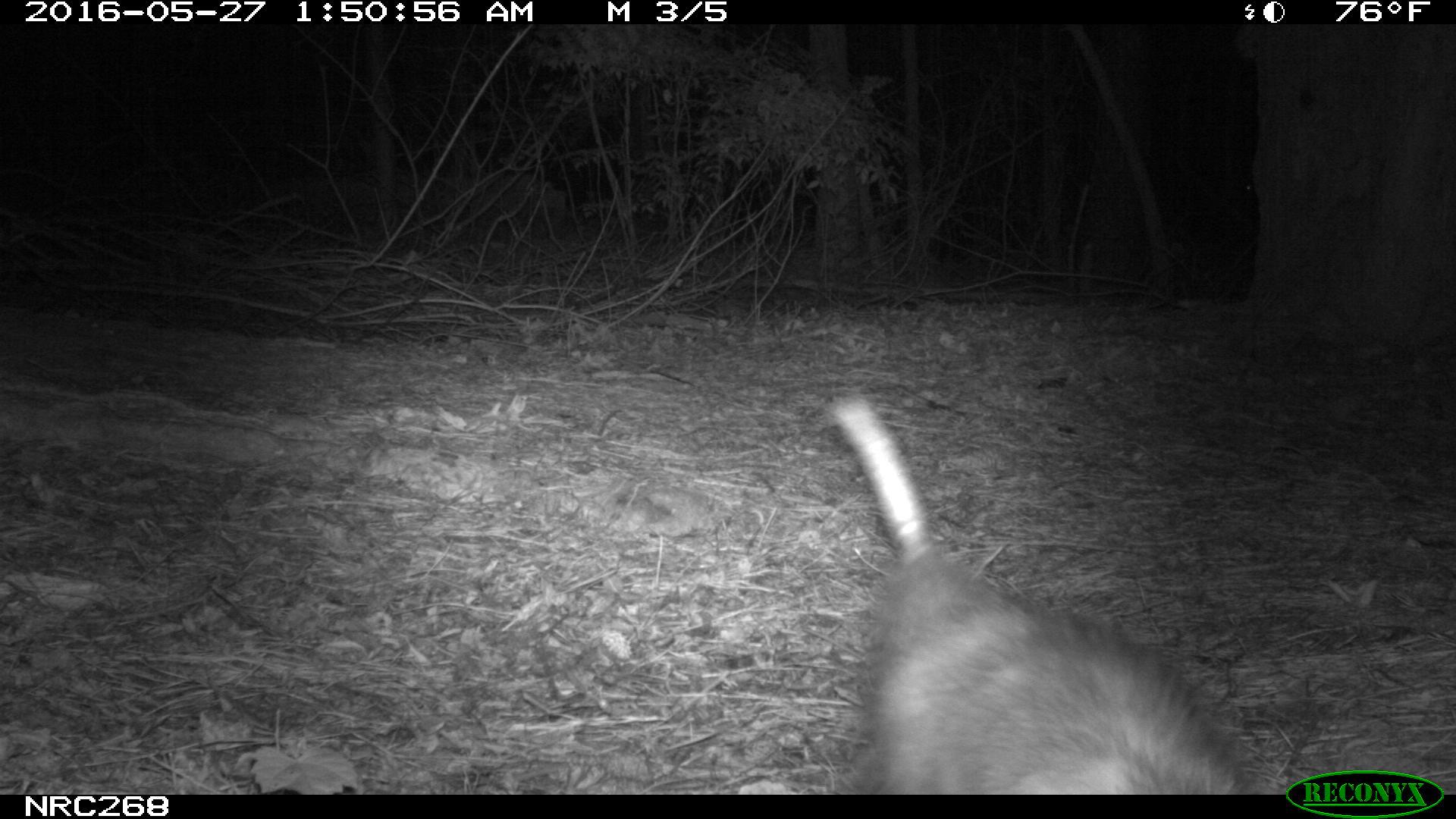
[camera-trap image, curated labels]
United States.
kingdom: Animalia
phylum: Chordata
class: Mammalia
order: Didelphimorphia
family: Didelphidae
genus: Didelphis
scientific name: Didelphis virginiana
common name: virginia opossum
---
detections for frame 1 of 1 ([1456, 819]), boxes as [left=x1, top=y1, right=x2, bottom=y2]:
Virginia Opossum: [left=802, top=381, right=1269, bottom=796]